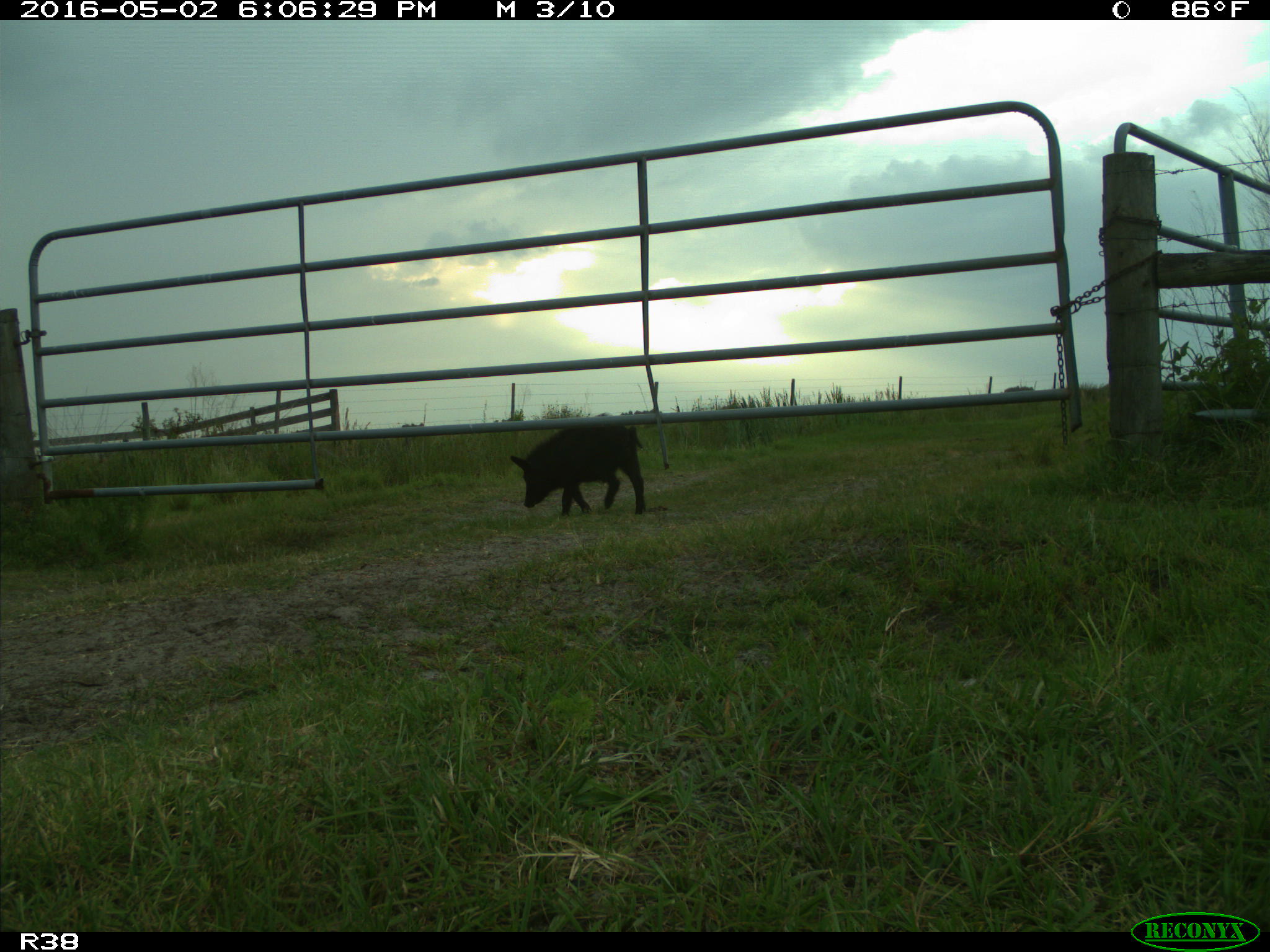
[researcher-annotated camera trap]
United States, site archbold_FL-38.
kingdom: Animalia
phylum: Chordata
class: Mammalia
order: Artiodactyla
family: Suidae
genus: Sus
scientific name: Sus scrofa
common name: wild boar